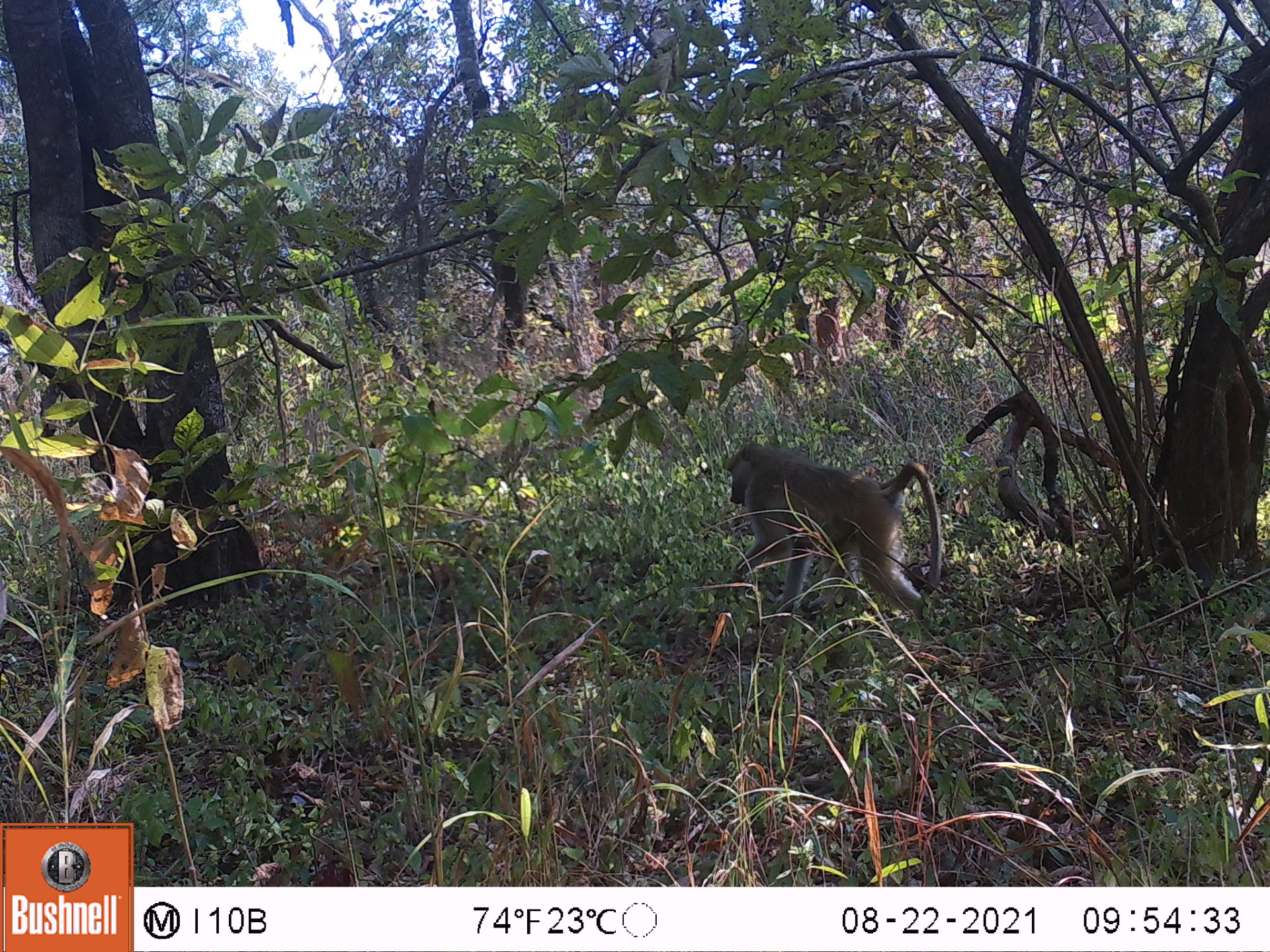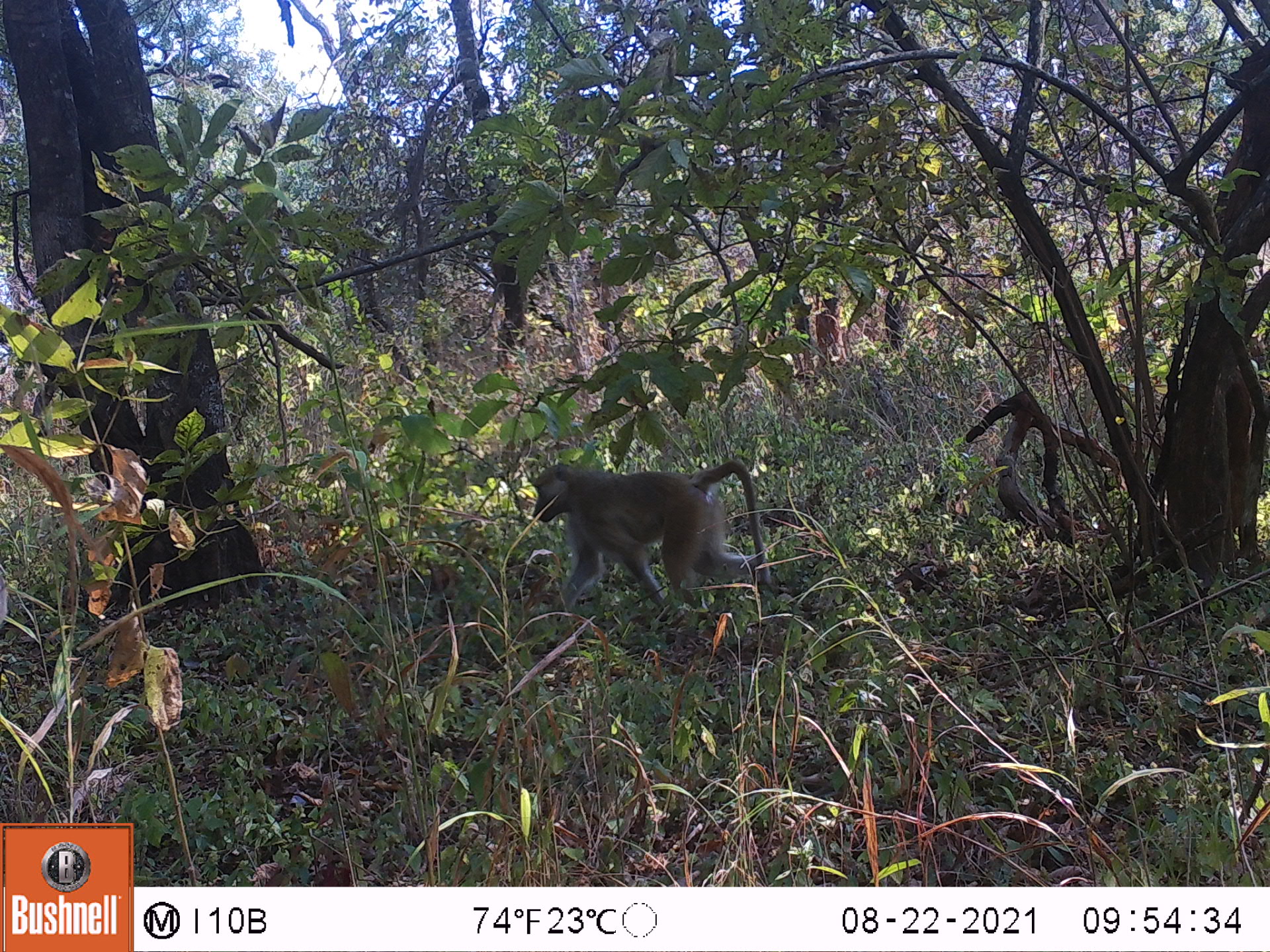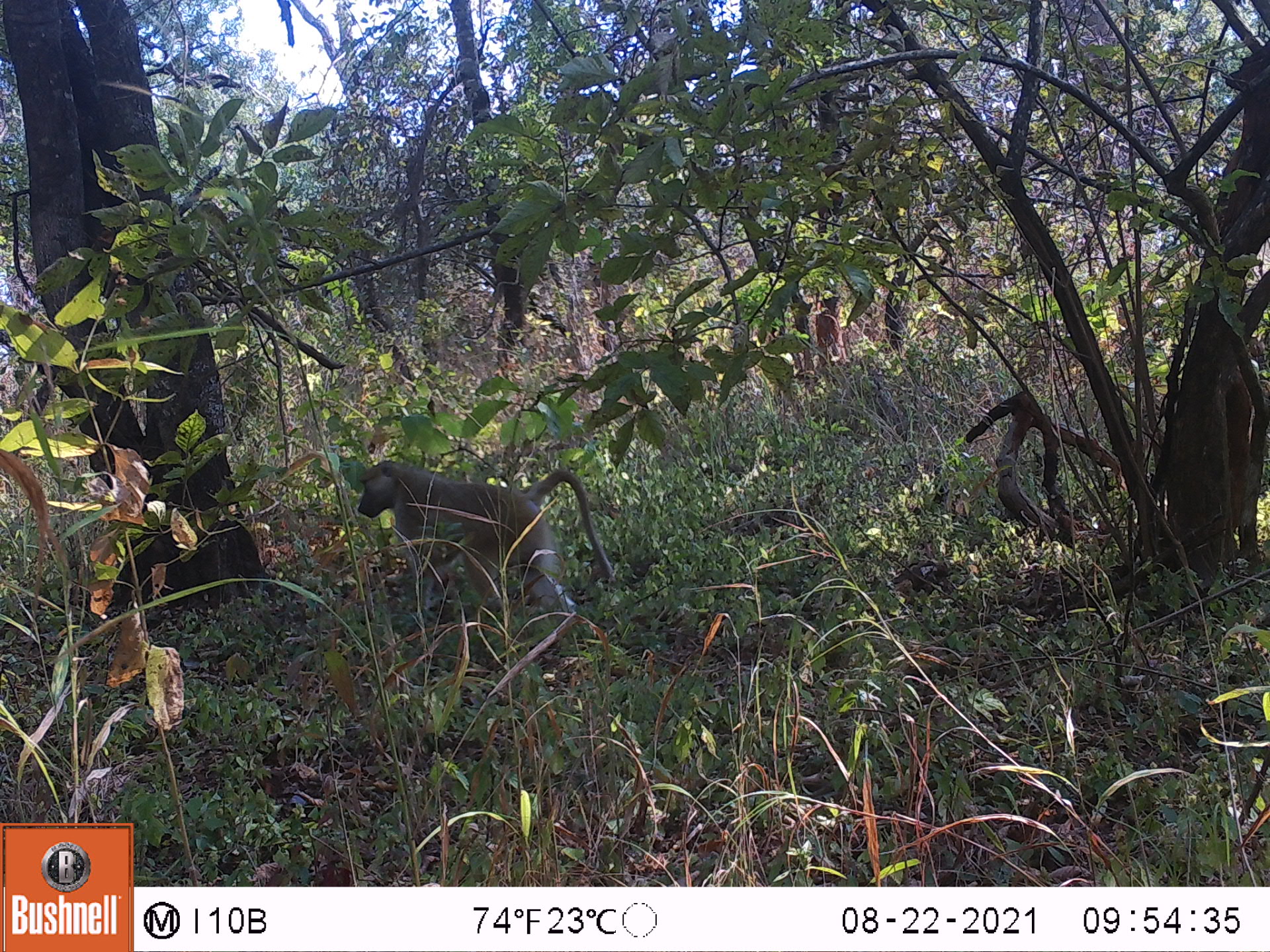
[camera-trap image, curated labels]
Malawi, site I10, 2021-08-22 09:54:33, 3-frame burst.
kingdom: Animalia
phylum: Chordata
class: Mammalia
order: Primates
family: Cercopithecidae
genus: Papio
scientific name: Papio cynocephalus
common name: yellow baboon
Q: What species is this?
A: Yellow baboon (Papio cynocephalus).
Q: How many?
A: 1.